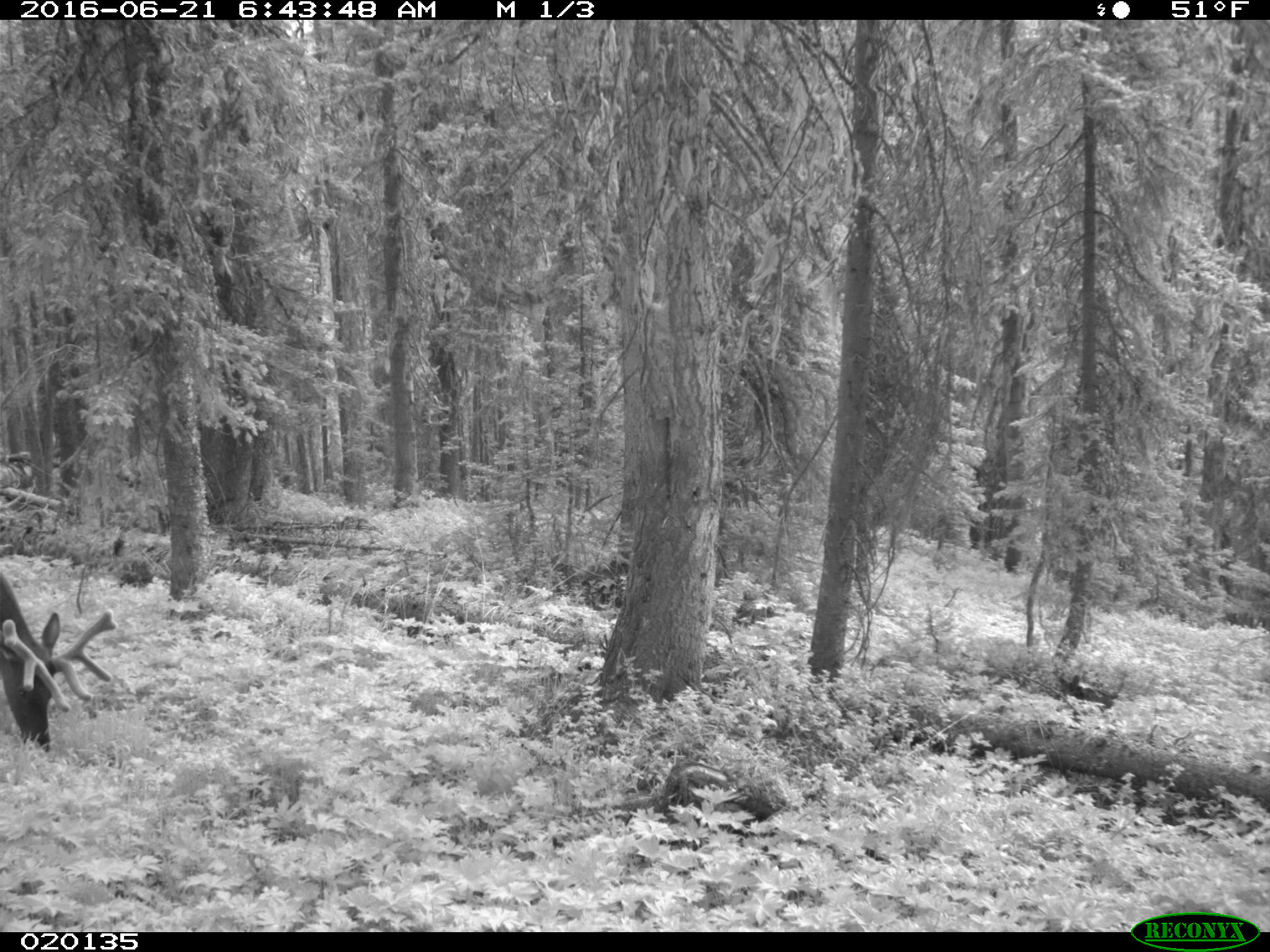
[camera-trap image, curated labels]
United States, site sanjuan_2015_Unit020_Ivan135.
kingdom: Animalia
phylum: Chordata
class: Mammalia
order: Artiodactyla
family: Cervidae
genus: Cervus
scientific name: Cervus elaphus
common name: red deer